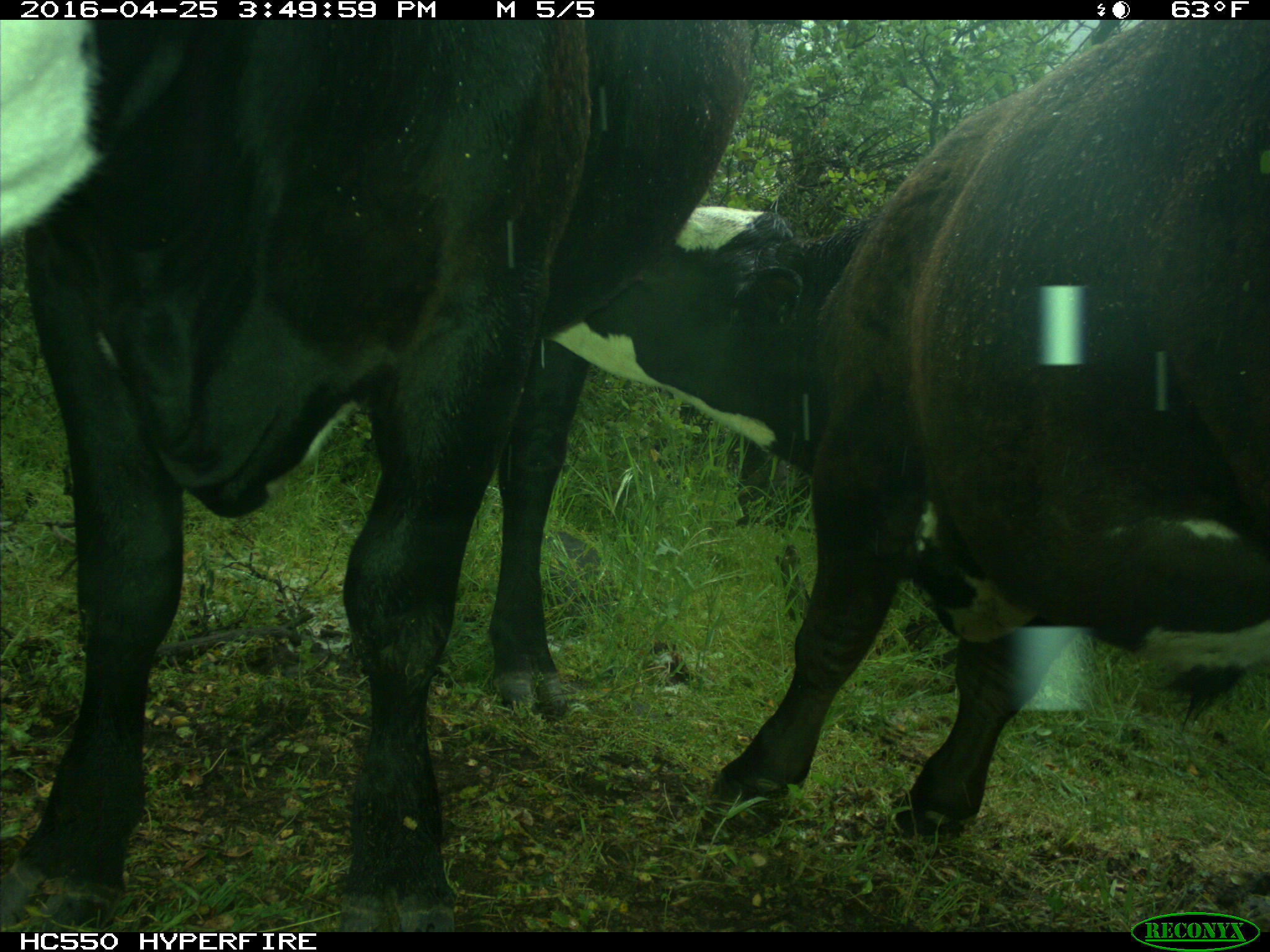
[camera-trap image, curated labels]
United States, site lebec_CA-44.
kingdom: Animalia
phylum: Chordata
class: Mammalia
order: Artiodactyla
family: Bovidae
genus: Bos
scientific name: Bos taurus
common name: domestic cow